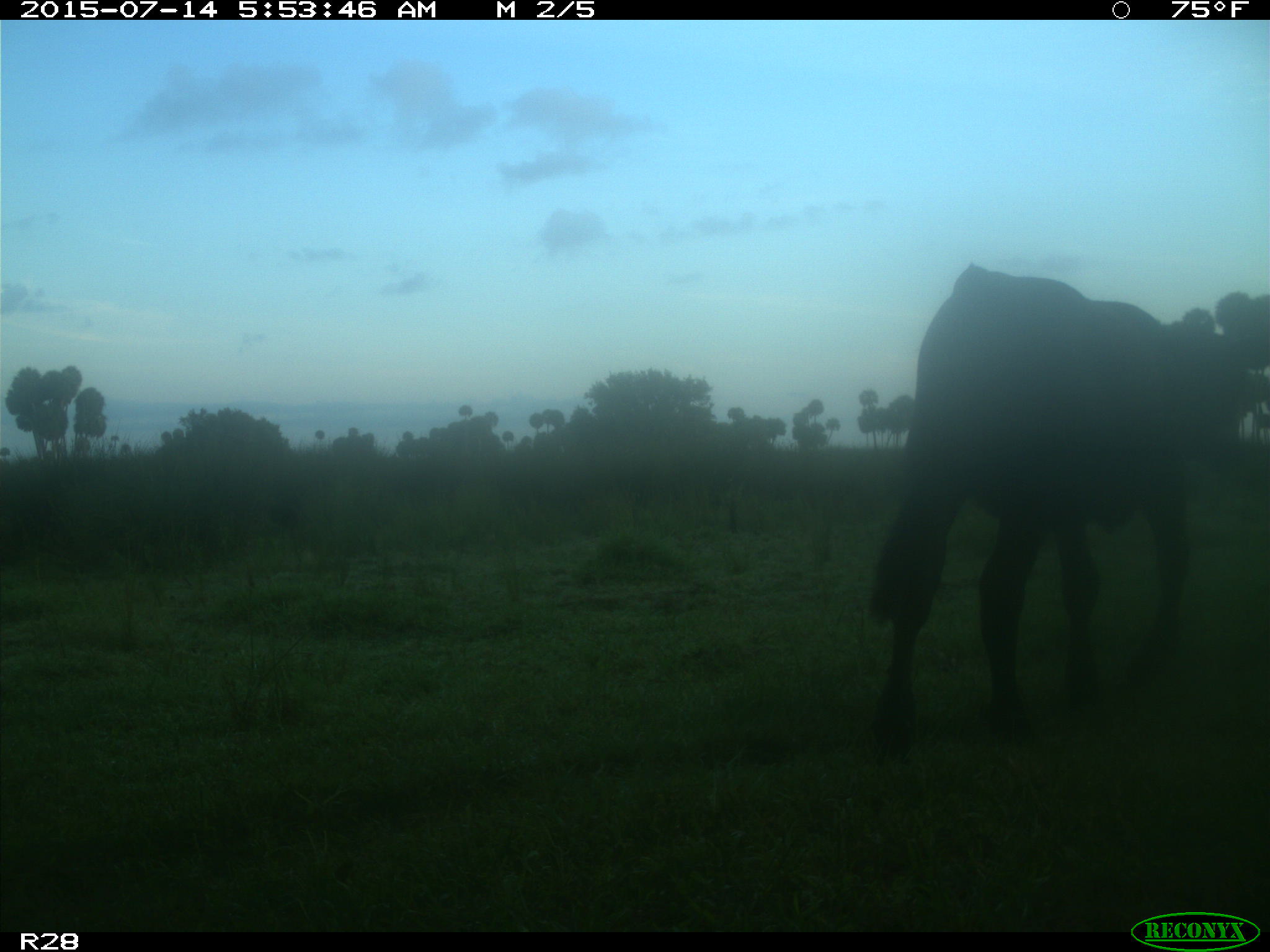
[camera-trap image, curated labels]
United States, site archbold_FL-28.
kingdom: Animalia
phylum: Chordata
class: Mammalia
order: Artiodactyla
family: Bovidae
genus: Bos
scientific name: Bos taurus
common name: domestic cow